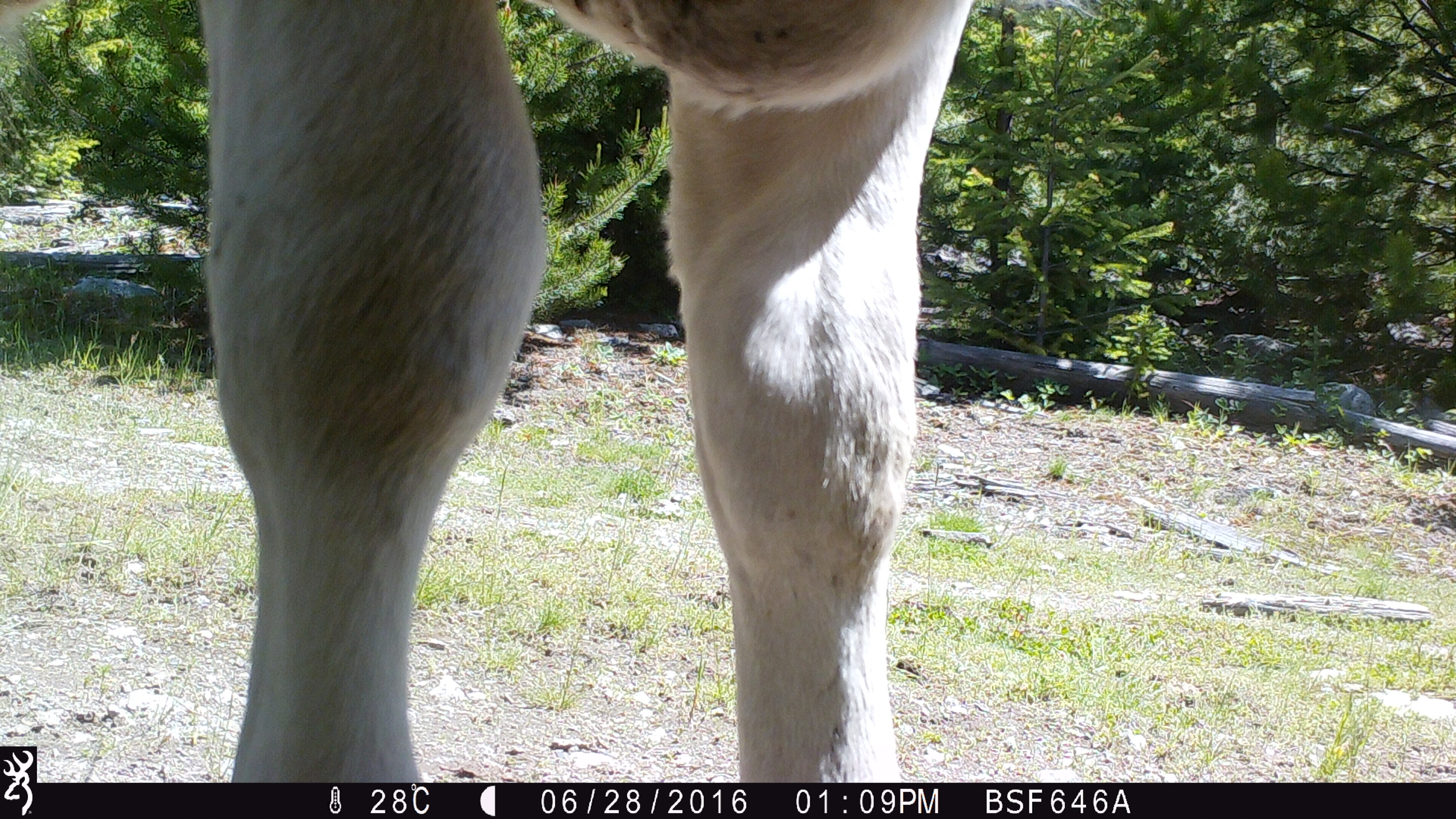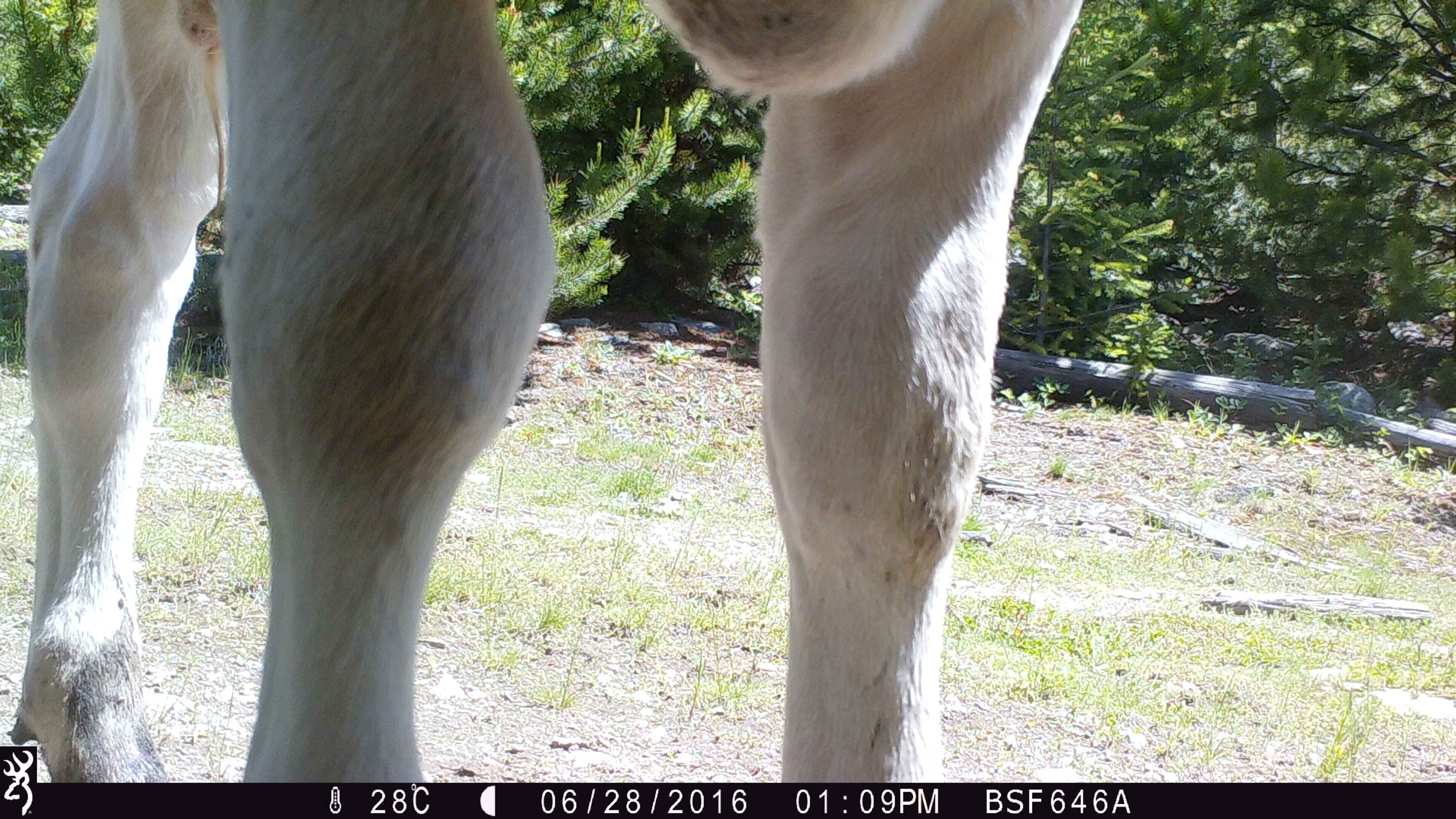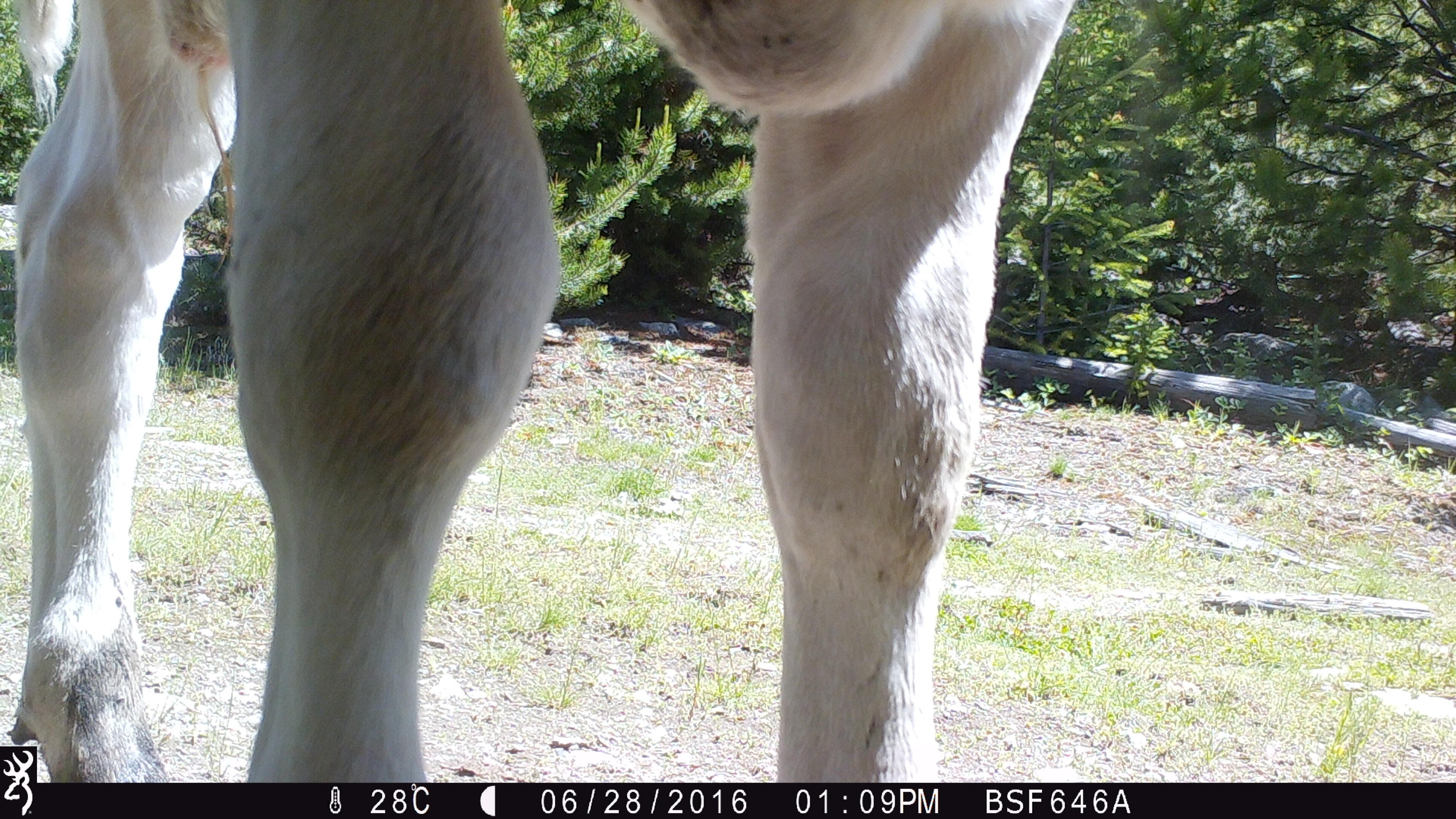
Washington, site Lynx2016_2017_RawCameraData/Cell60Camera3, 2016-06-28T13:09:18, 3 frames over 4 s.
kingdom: Animalia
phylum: Chordata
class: Mammalia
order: Artiodactyla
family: Bovidae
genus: Bos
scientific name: Bos taurus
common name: domestic cattle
Domestic cattle (Bos taurus). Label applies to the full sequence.